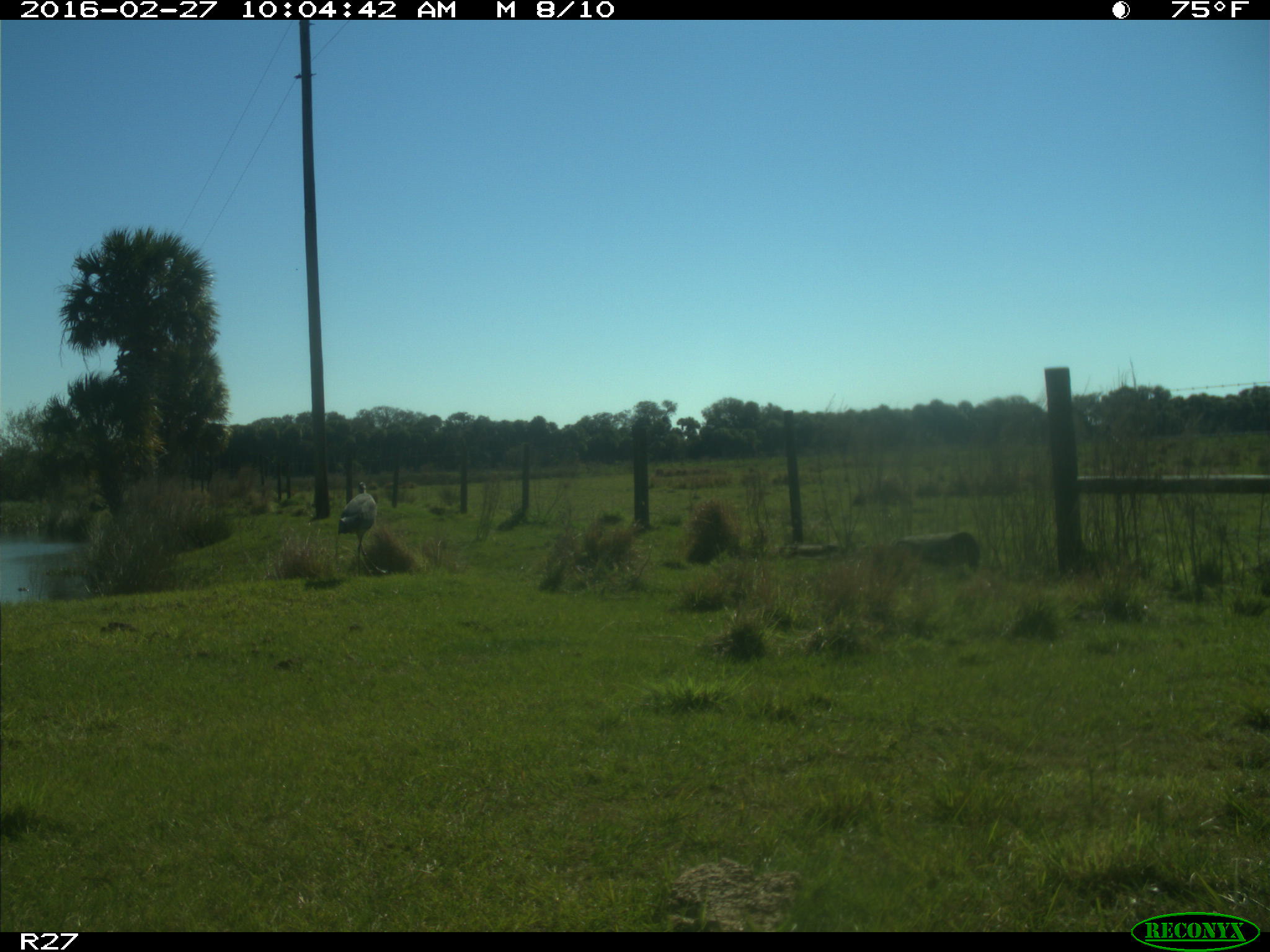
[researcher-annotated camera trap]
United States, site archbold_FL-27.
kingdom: Animalia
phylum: Chordata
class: Aves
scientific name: Aves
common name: birds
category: unidentified bird